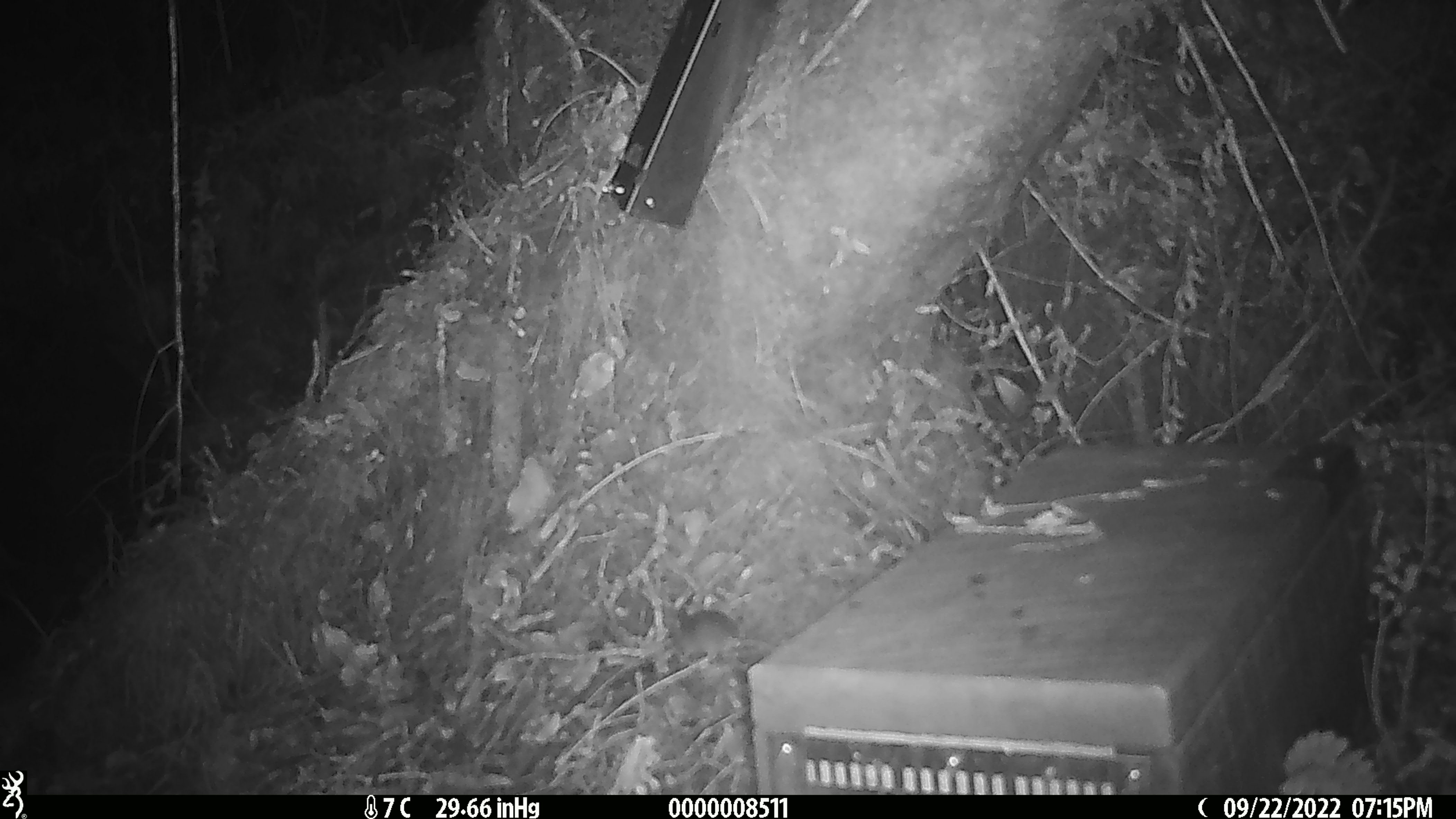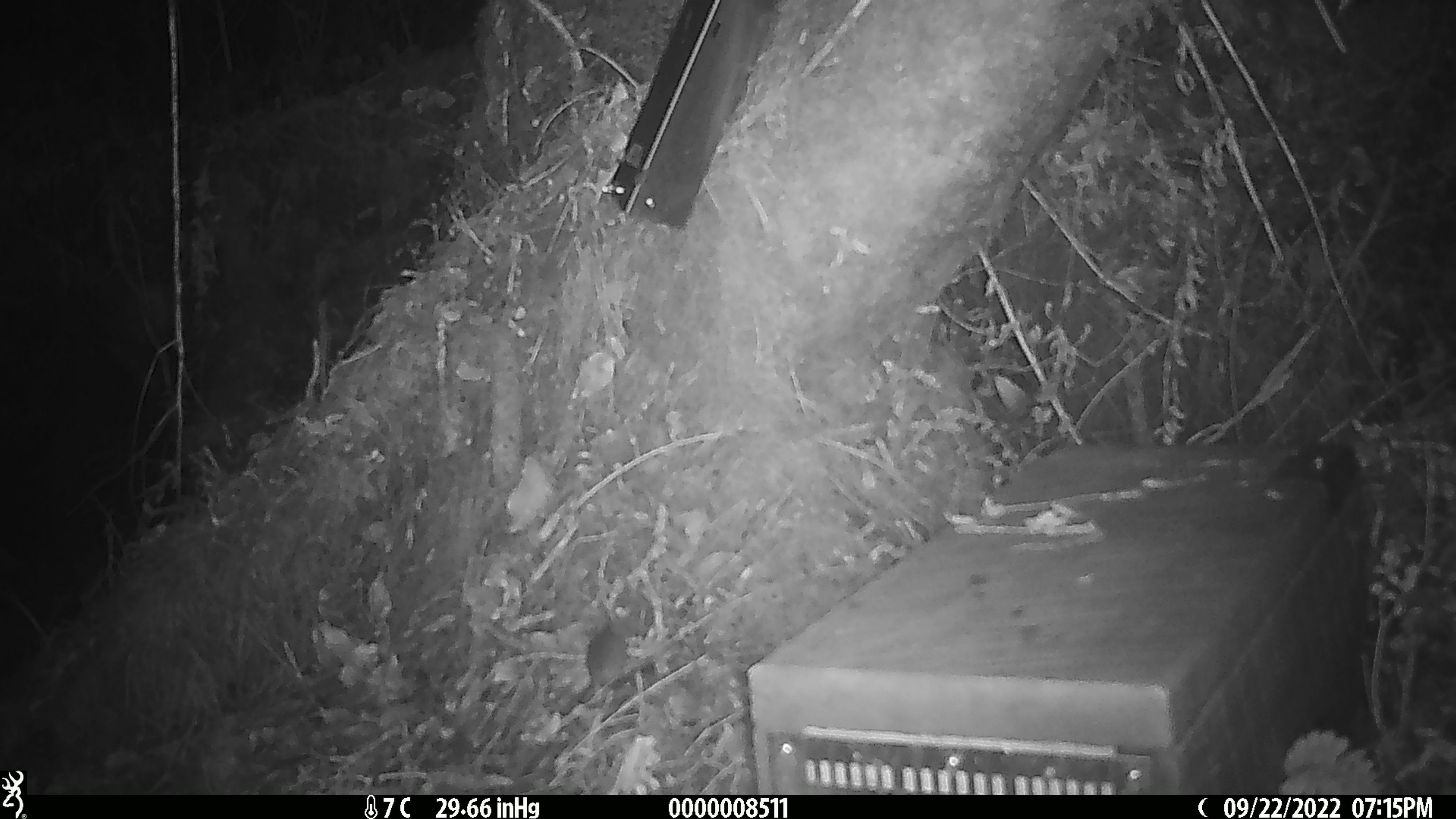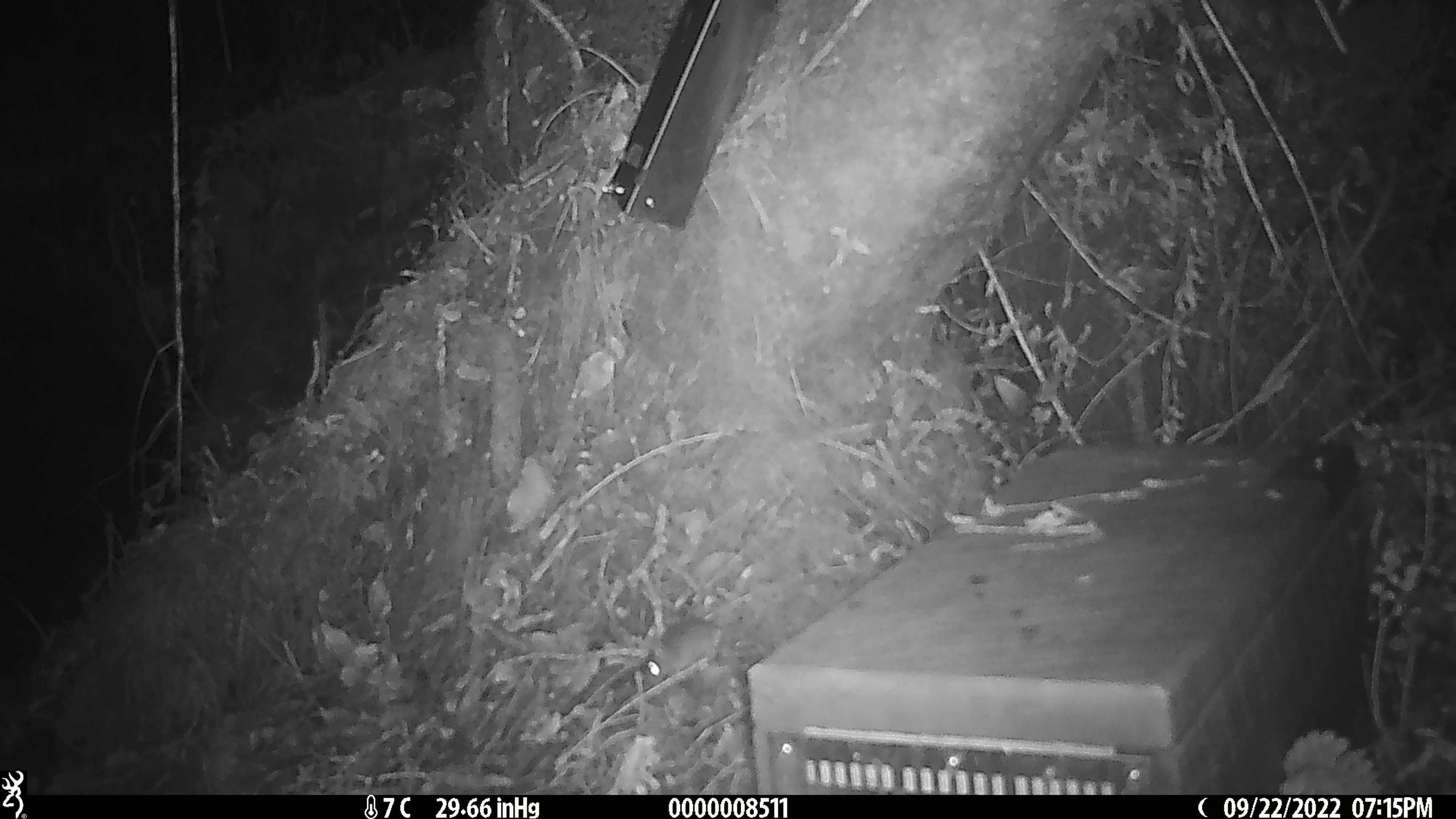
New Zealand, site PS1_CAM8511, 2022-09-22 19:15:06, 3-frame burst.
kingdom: Animalia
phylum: Chordata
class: Mammalia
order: Rodentia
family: Muridae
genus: Mus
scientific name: Mus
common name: mouse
Mouse (Mus).